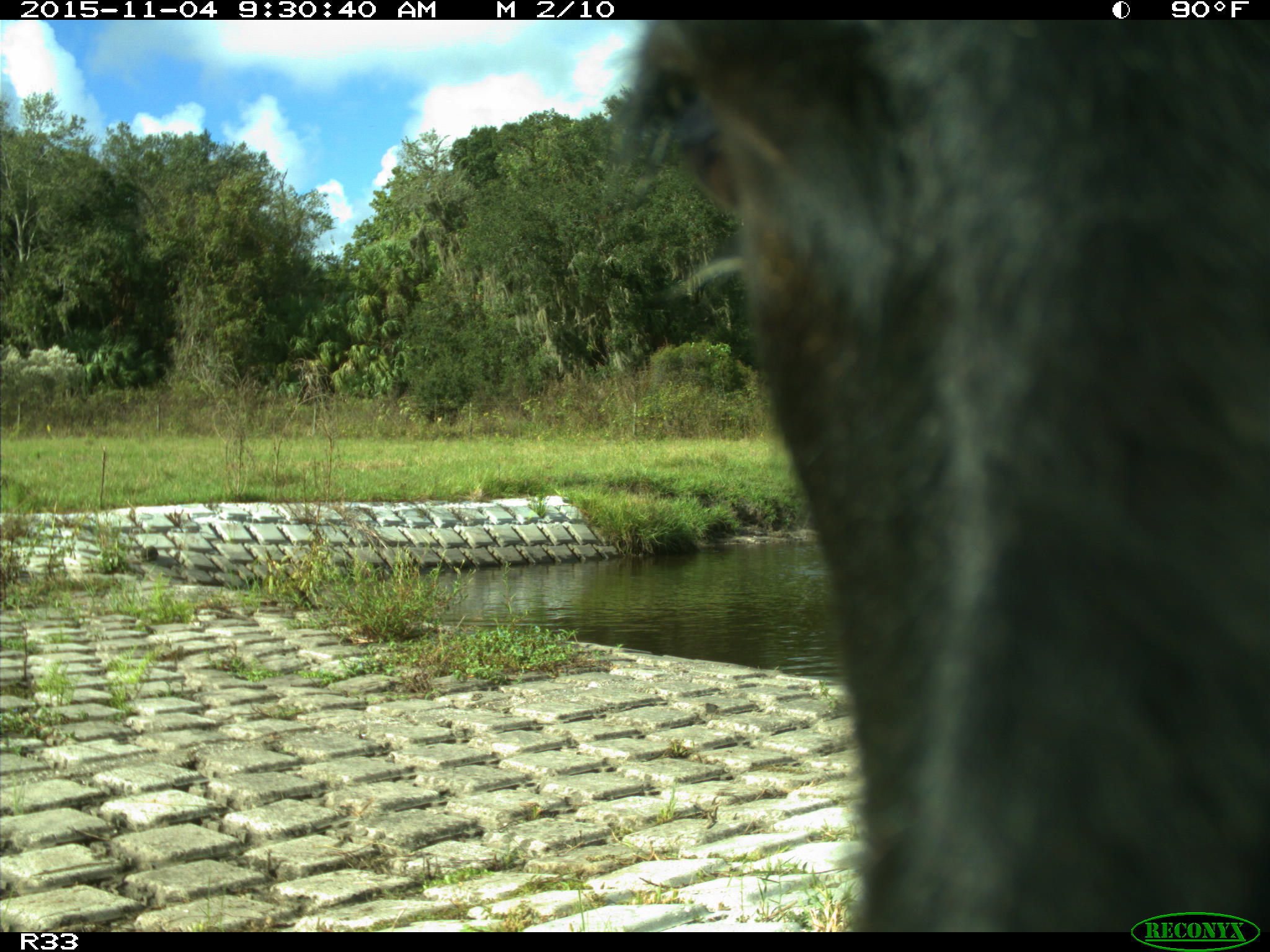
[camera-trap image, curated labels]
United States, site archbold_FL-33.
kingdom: Animalia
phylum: Chordata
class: Mammalia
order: Artiodactyla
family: Bovidae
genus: Bos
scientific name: Bos taurus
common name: domestic cow